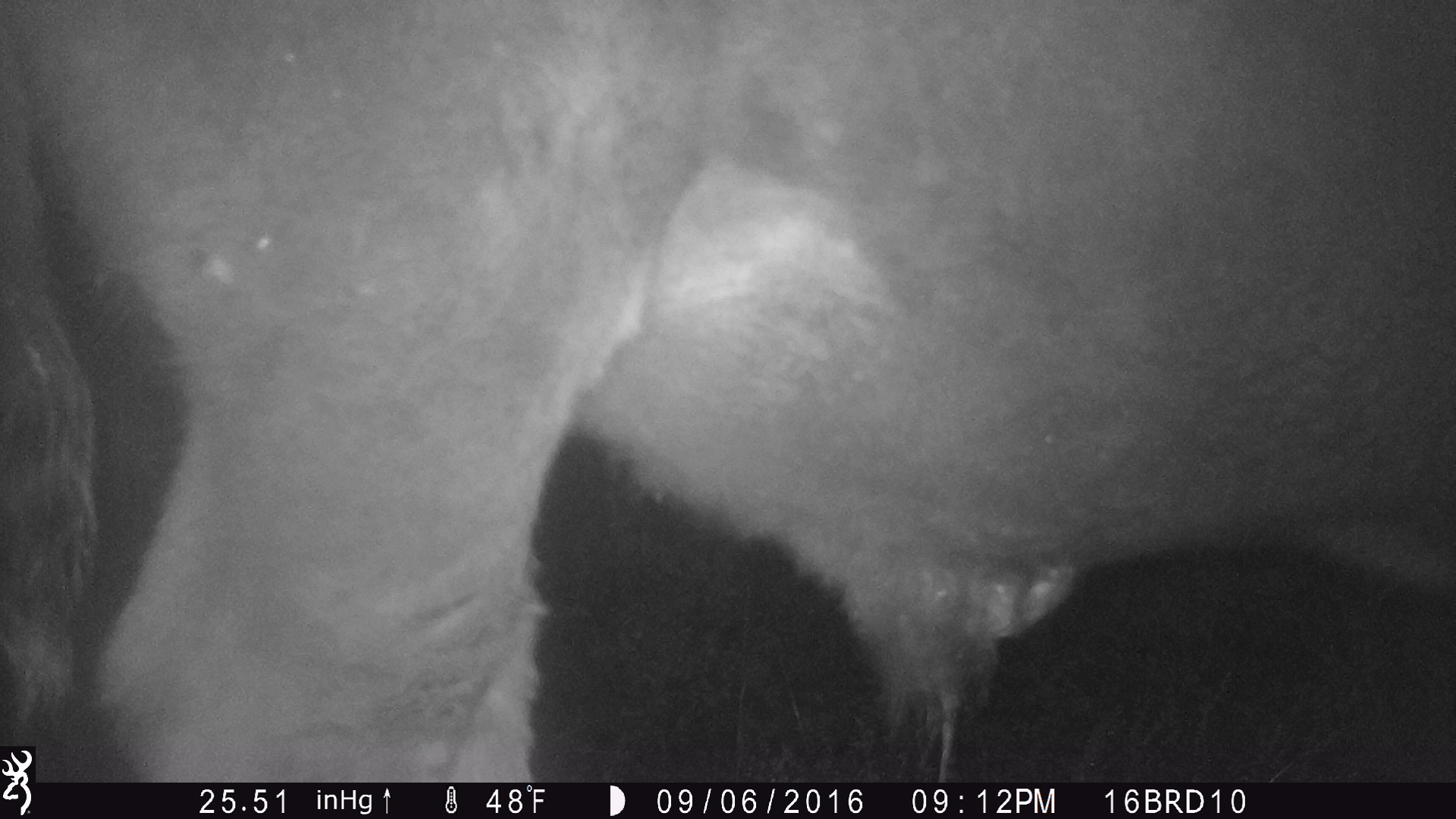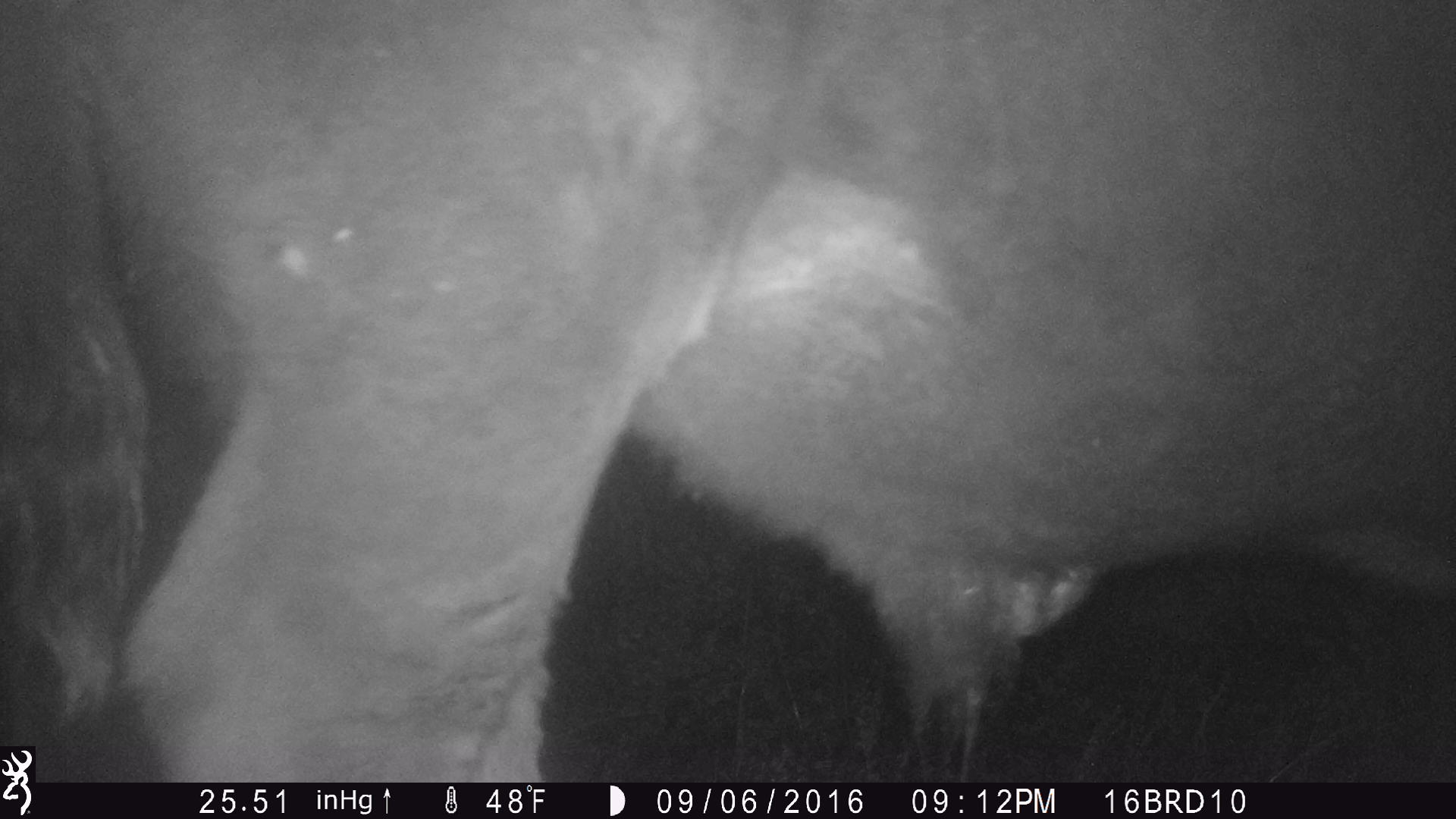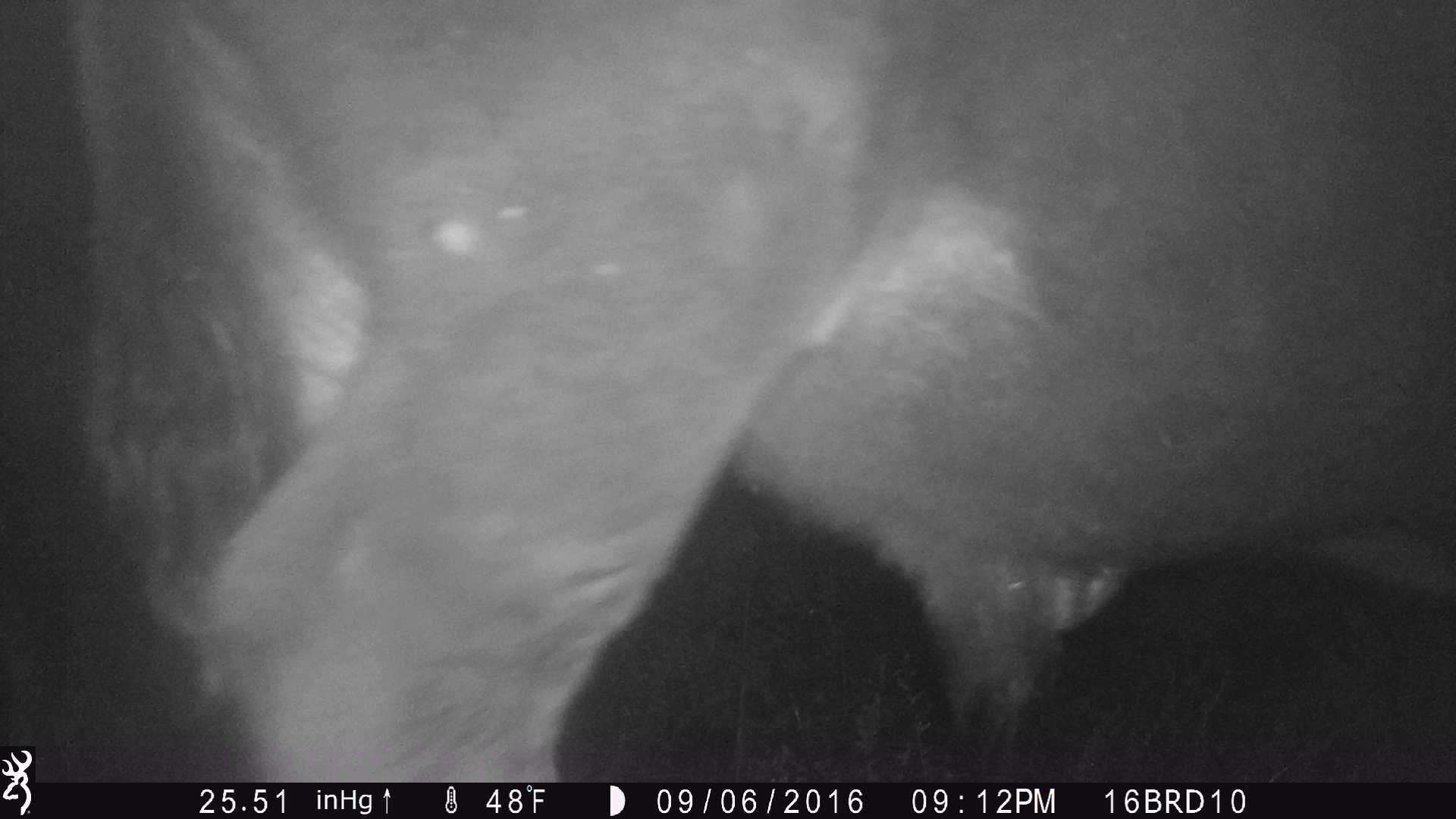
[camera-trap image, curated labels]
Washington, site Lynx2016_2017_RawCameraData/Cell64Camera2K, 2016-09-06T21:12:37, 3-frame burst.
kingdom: Animalia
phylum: Chordata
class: Mammalia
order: Artiodactyla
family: Bovidae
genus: Bos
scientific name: Bos taurus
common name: domestic cattle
Domestic cattle (Bos taurus). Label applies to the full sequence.